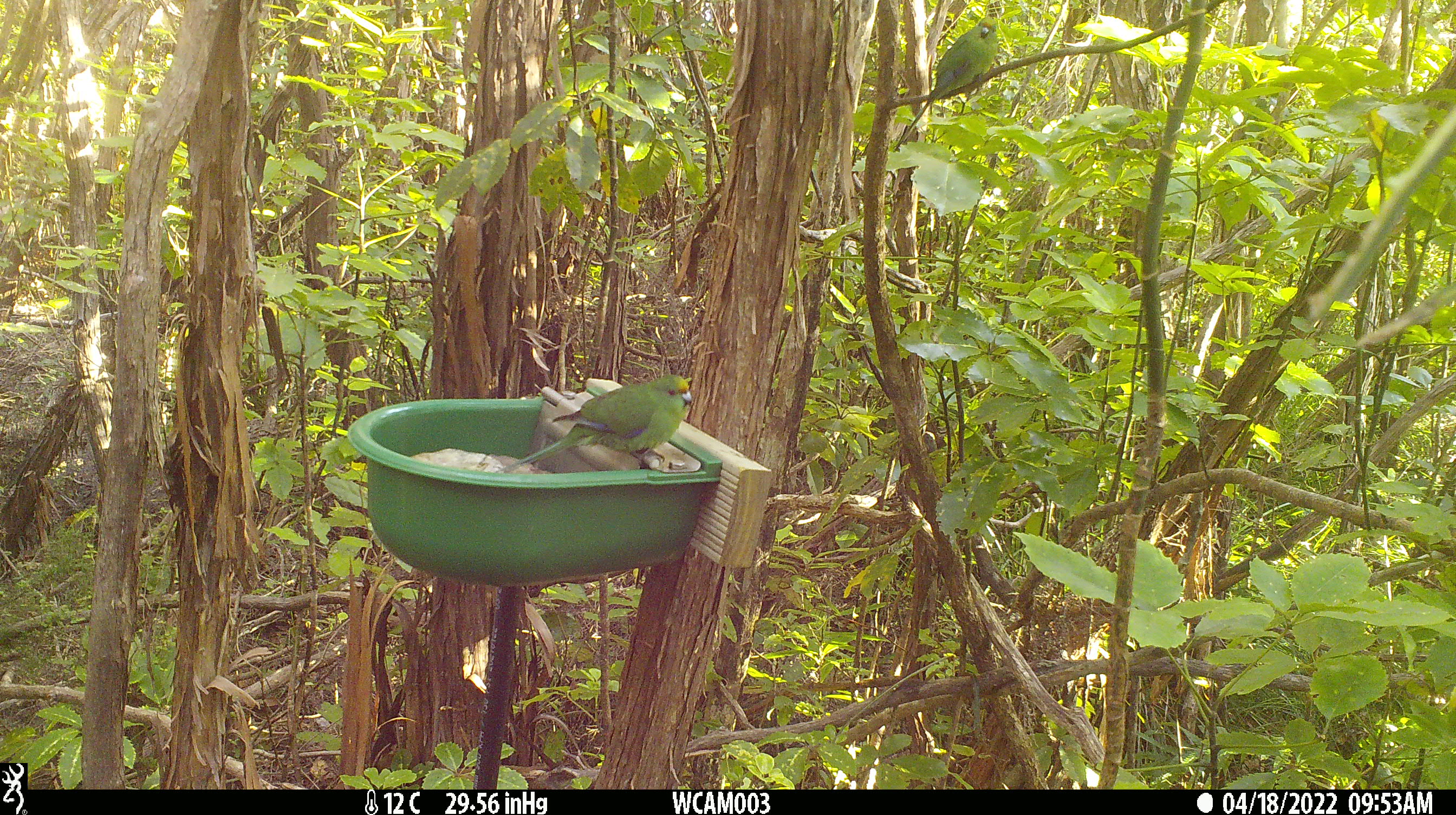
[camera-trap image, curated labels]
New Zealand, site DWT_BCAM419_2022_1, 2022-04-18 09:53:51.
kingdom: Animalia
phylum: Chordata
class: Aves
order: Psittaciformes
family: Psittaculidae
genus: Cyanoramphus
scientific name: Cyanoramphus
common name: parakeet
Parakeet (Cyanoramphus).